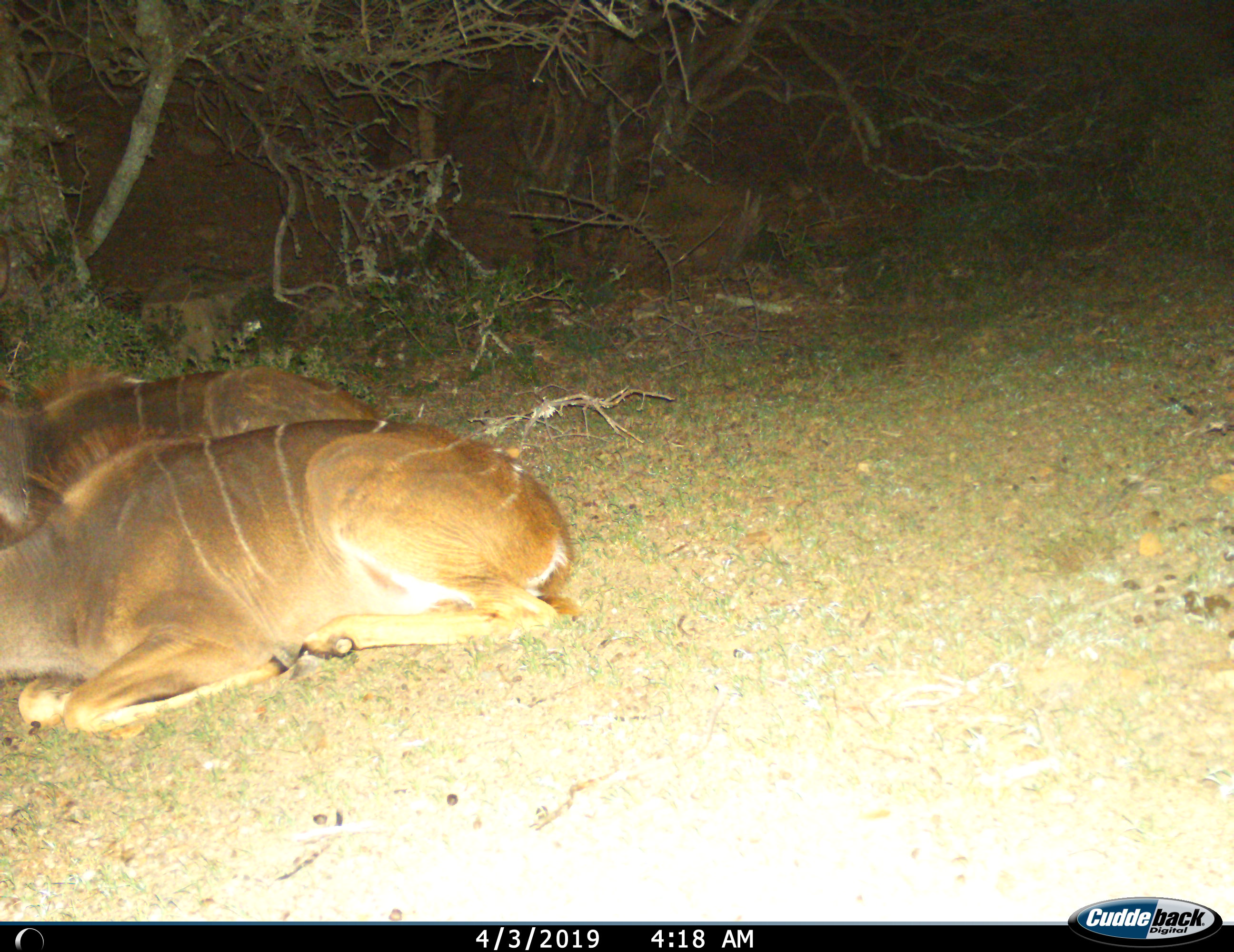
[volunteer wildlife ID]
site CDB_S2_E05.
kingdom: Animalia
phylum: Chordata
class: Mammalia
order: Artiodactyla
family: Bovidae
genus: Tragelaphus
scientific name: Tragelaphus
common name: kudu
Kudu (Tragelaphus), count 2. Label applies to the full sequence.